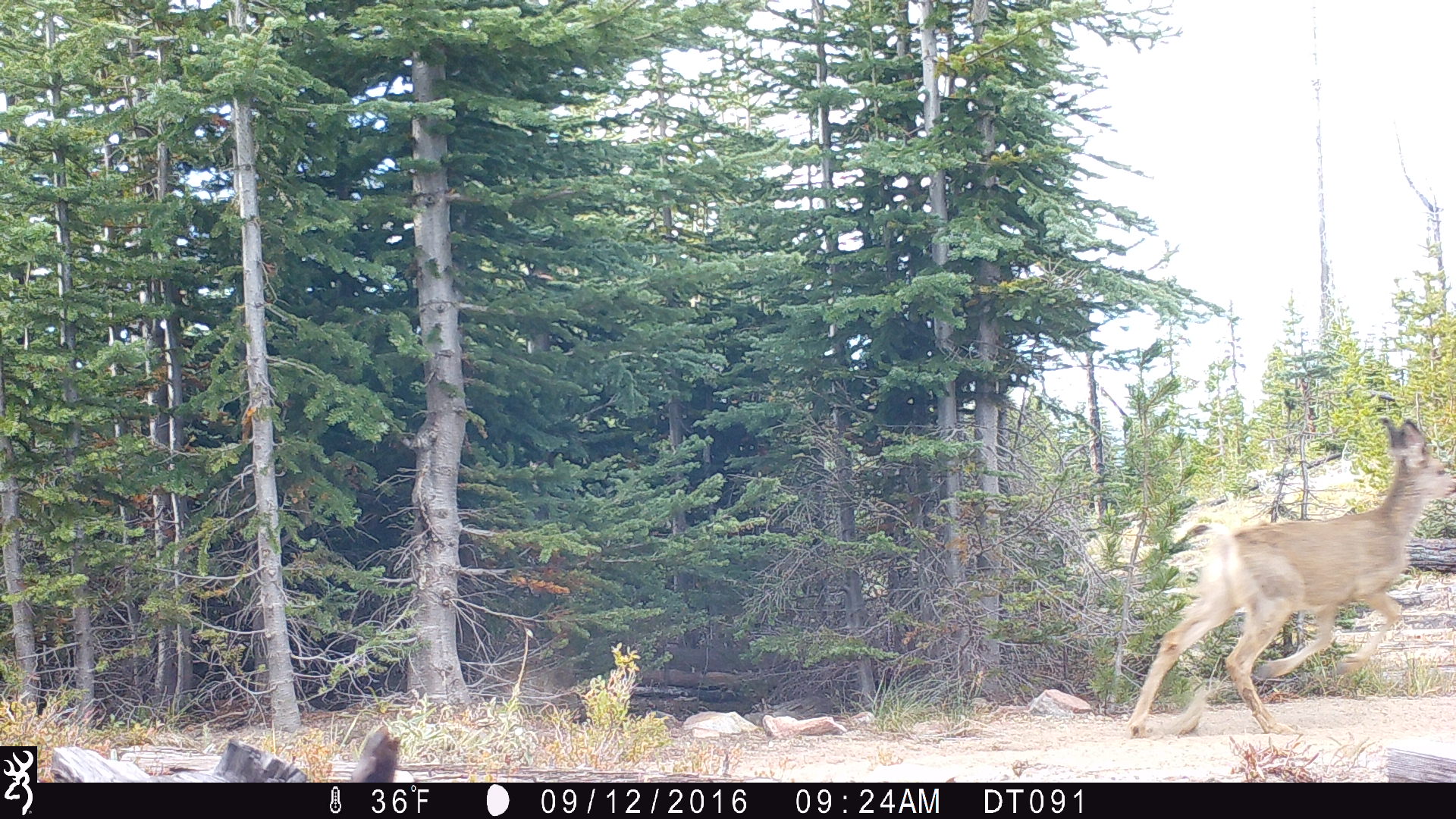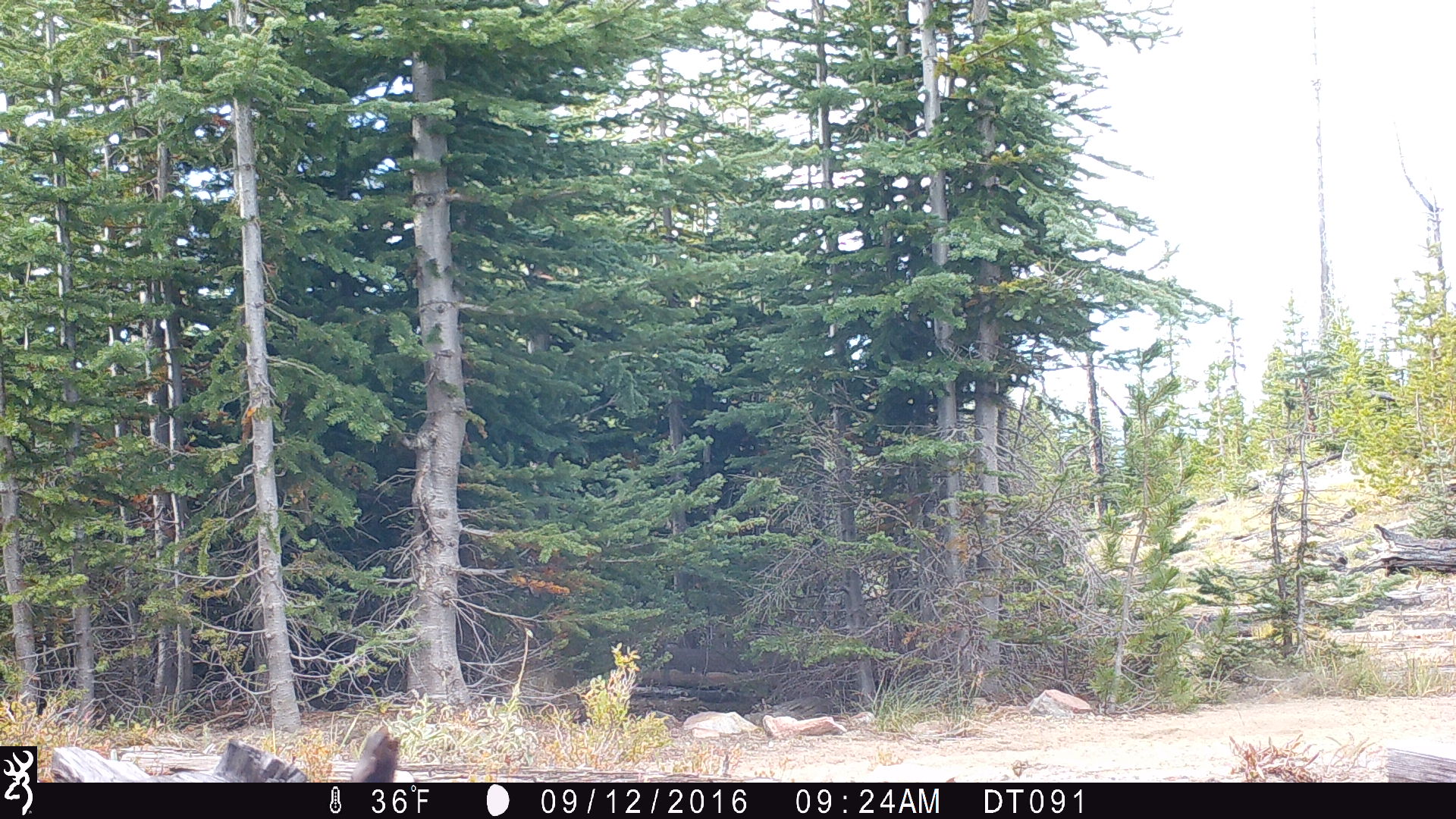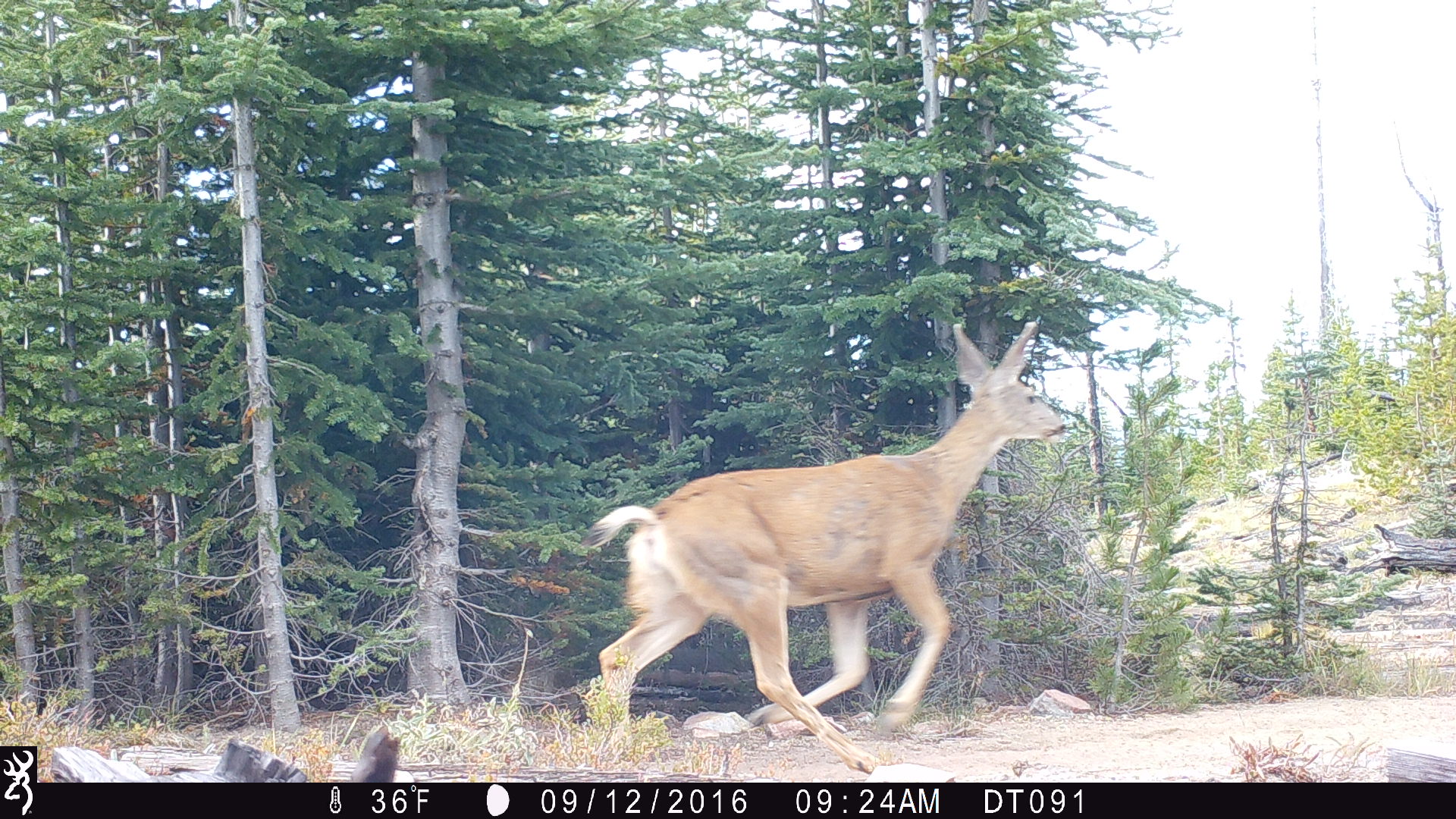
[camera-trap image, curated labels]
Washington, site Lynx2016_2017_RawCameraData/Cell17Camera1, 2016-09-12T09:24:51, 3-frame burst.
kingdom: Animalia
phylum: Chordata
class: Mammalia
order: Artiodactyla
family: Cervidae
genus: Odocoileus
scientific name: Odocoileus hemionus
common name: mule deer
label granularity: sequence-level